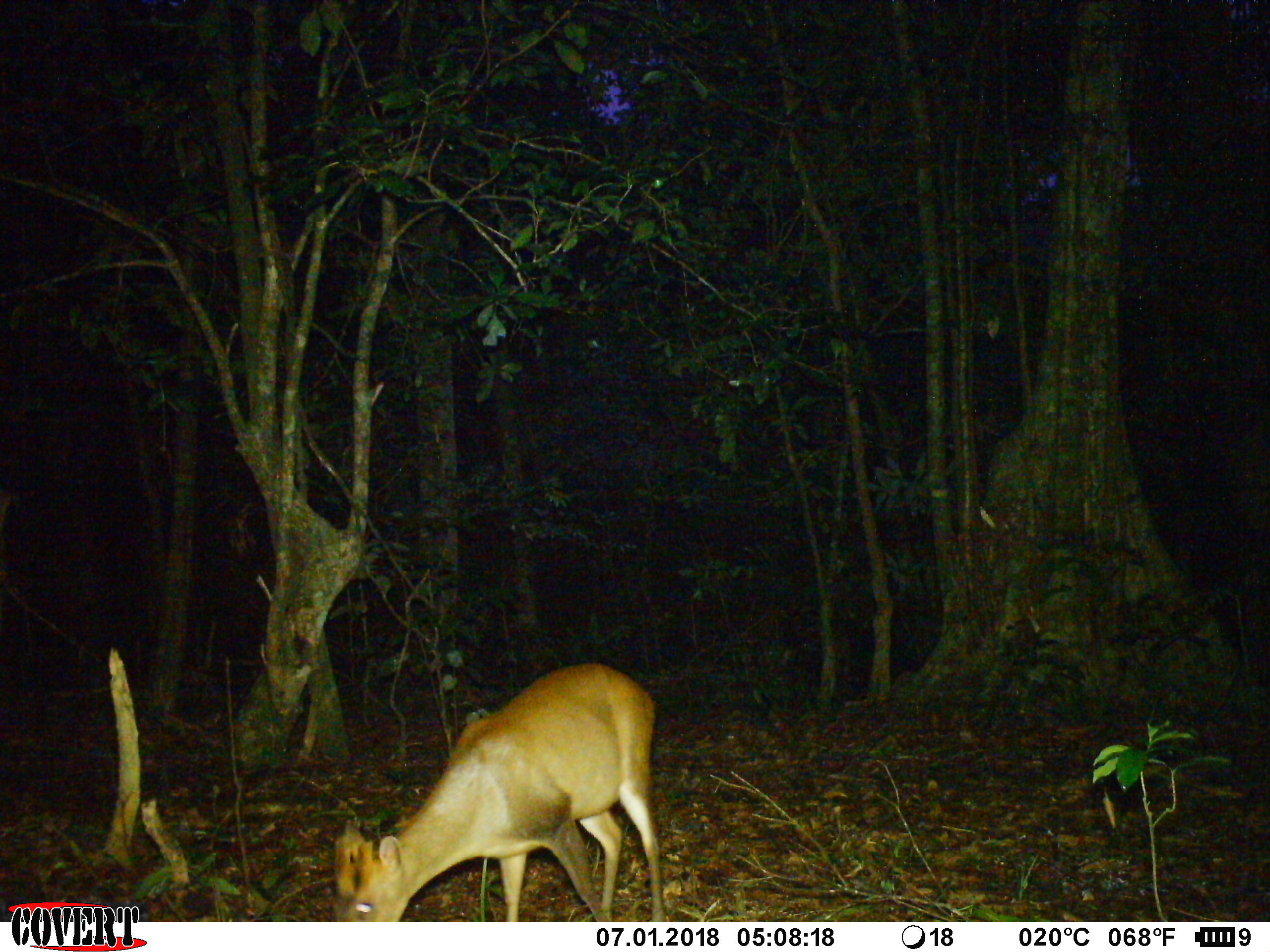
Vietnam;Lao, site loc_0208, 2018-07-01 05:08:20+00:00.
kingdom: Animalia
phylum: Chordata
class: Mammalia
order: Artiodactyla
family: Cervidae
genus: Muntiacus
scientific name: Muntiacus rooseveltorum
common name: roosevelt's muntjac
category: roosevelts muntjac group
Roosevelts muntjac group (roosevelt's muntjac) (Muntiacus rooseveltorum). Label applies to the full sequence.